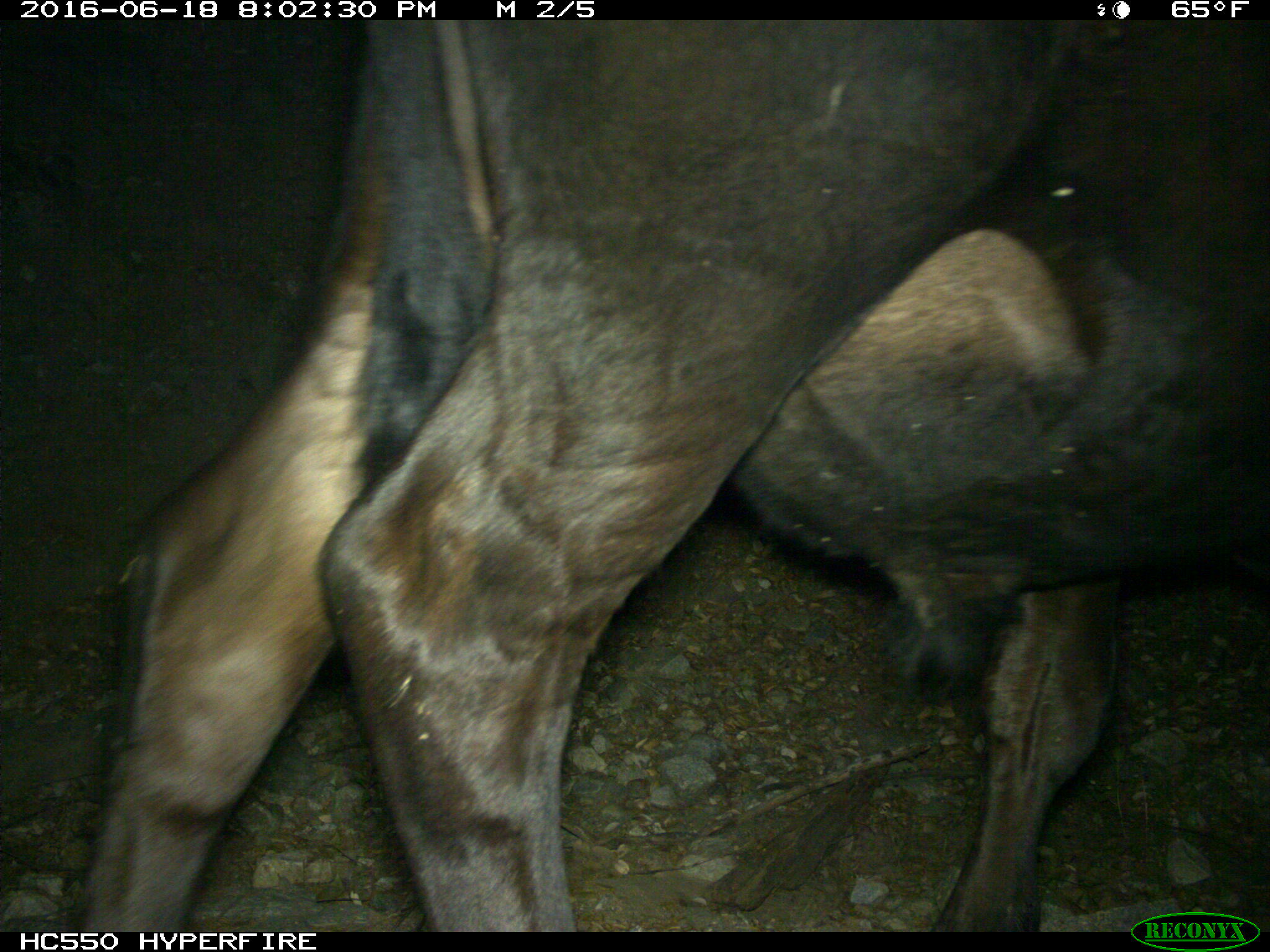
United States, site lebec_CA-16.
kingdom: Animalia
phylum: Chordata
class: Mammalia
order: Artiodactyla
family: Bovidae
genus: Bos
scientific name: Bos taurus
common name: domestic cow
Bos taurus (domestic cow).